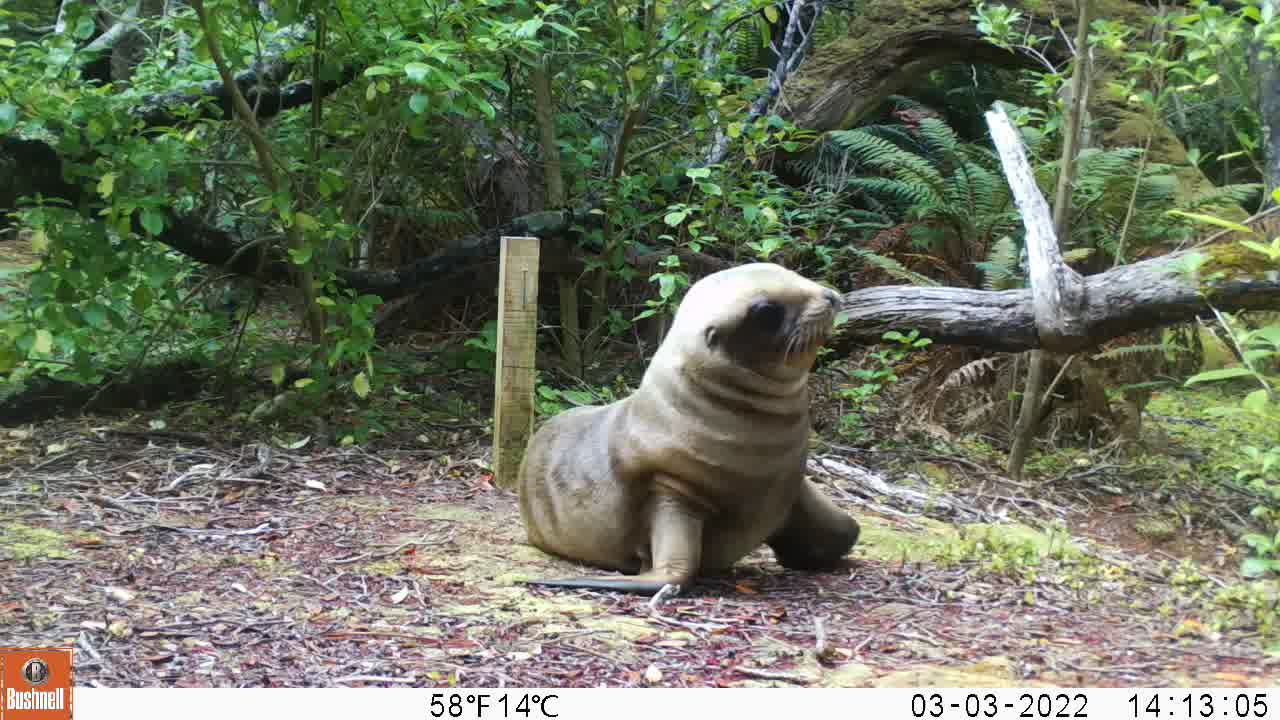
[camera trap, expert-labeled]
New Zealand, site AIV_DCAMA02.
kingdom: Animalia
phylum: Chordata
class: Mammalia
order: Carnivora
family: Otariidae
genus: Phocarctos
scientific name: Phocarctos hookeri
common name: new zealand sea lion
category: sealion